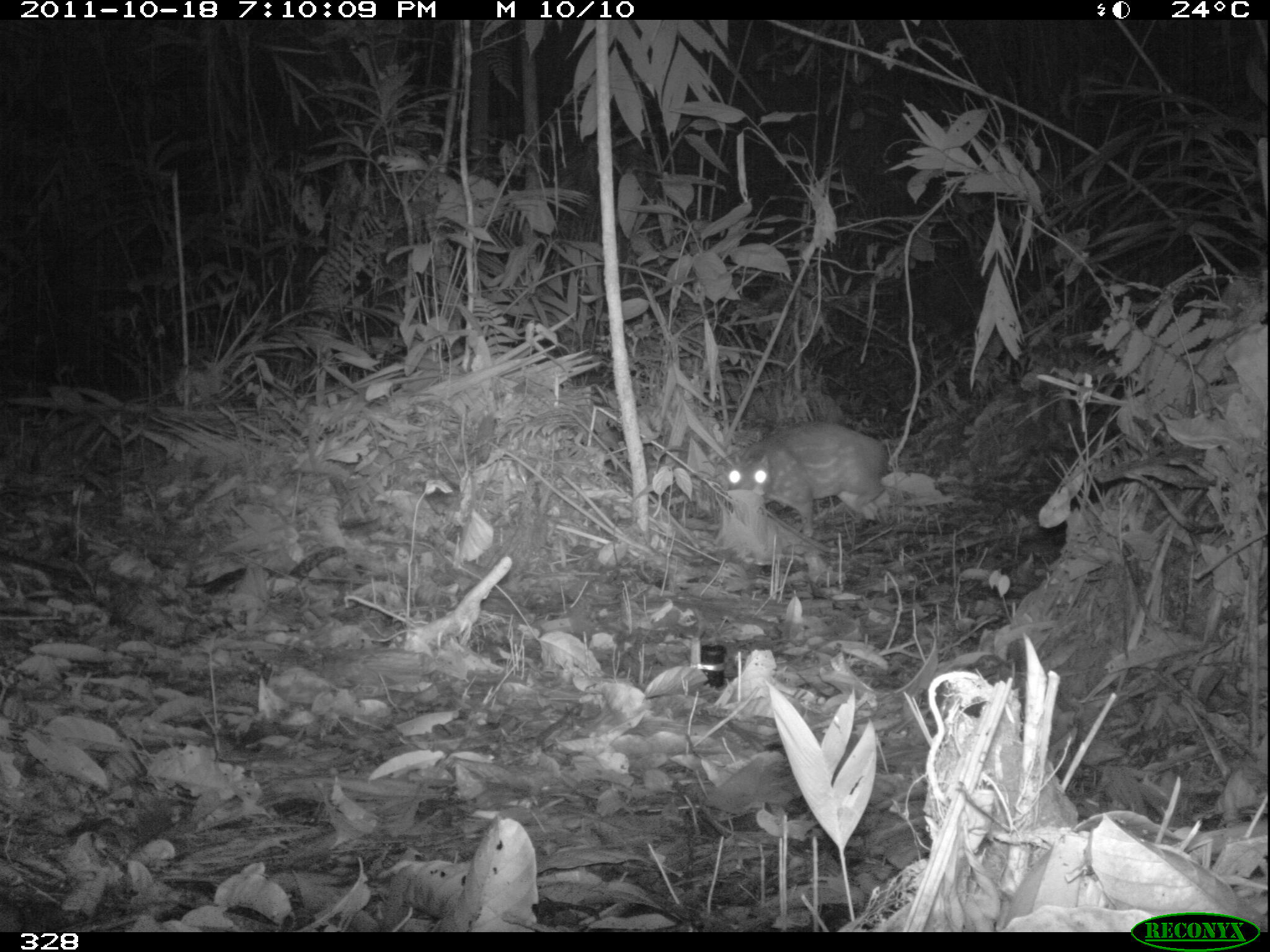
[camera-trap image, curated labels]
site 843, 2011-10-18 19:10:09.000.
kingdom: Animalia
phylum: Chordata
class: Mammalia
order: Rodentia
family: Cuniculidae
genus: Cuniculus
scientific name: Cuniculus paca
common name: spotted paca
Cuniculus paca (spotted paca).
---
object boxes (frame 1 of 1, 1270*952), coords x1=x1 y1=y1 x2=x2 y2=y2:
cuniculus paca: x1=721 y1=421 x2=891 y2=538